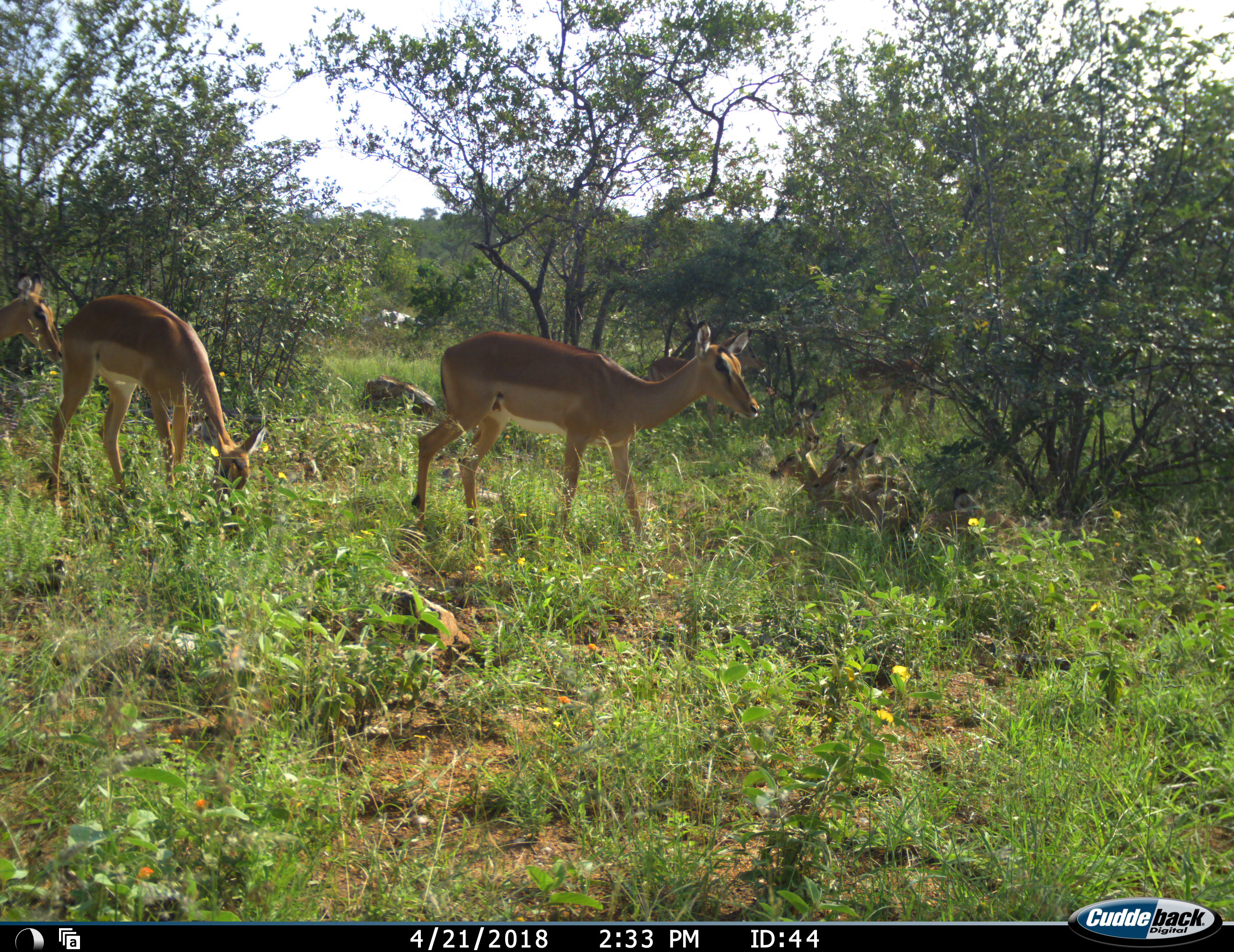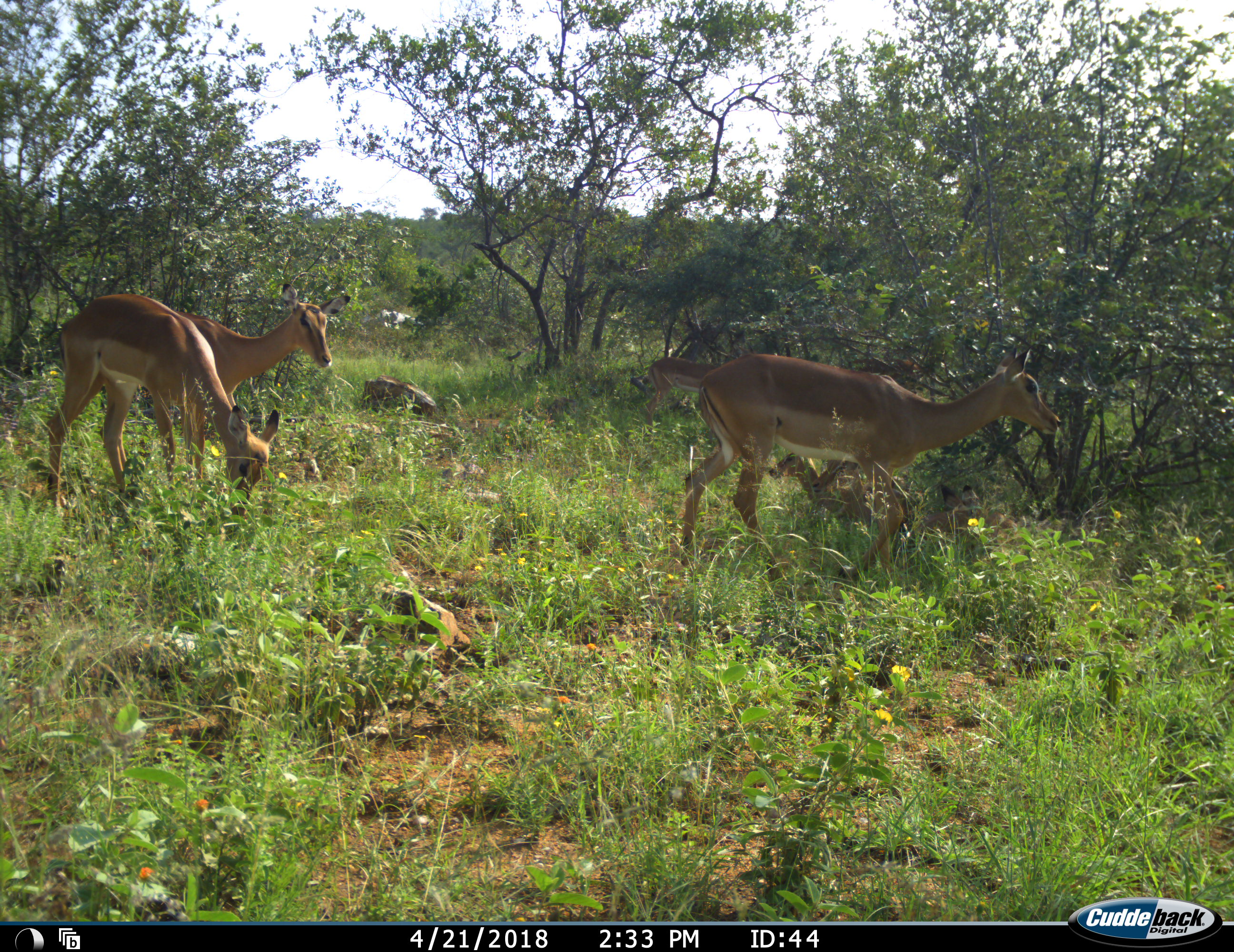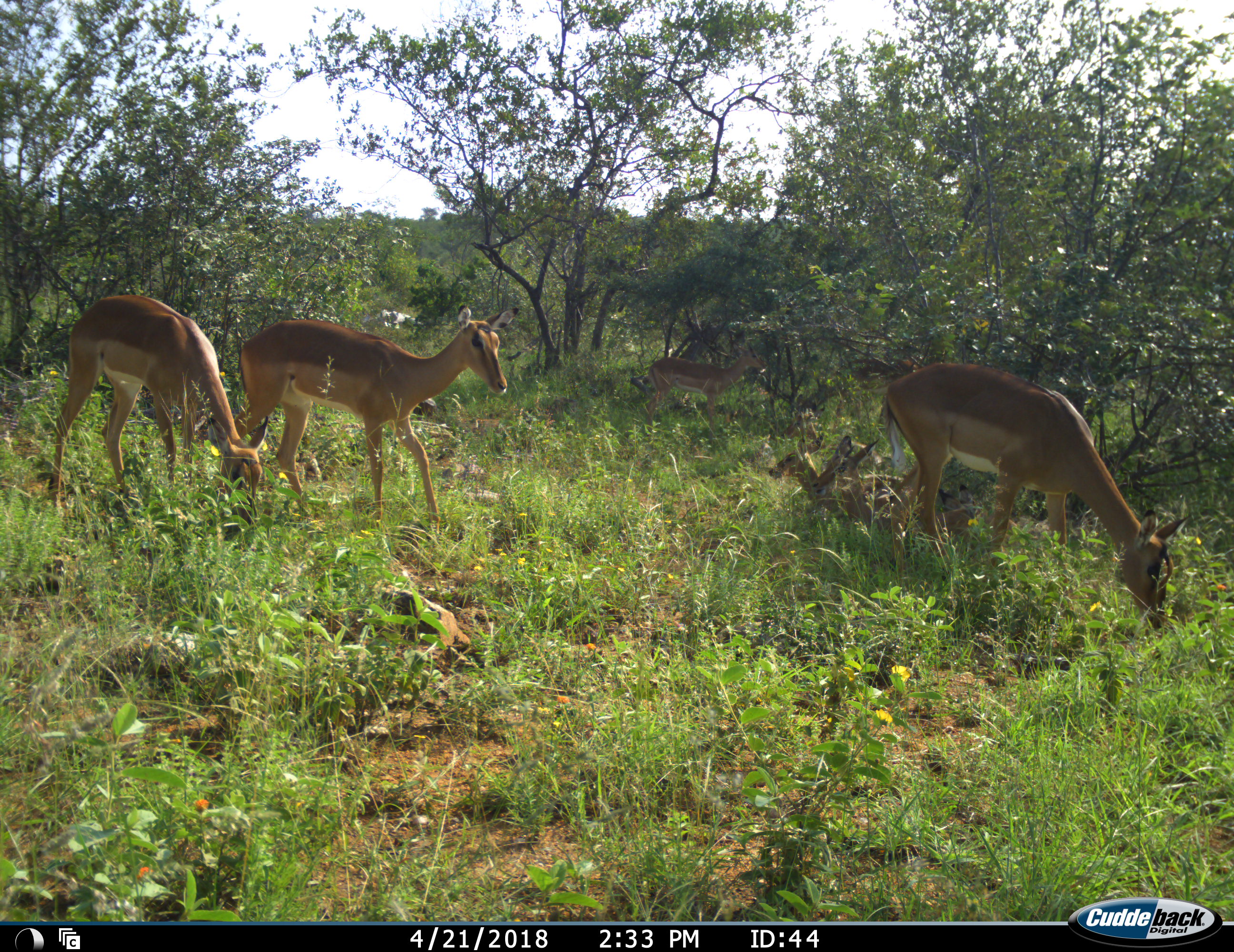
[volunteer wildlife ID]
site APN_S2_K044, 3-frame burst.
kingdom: Animalia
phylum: Chordata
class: Mammalia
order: Artiodactyla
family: Bovidae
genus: Aepyceros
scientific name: Aepyceros melampus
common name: impala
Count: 7.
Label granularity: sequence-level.